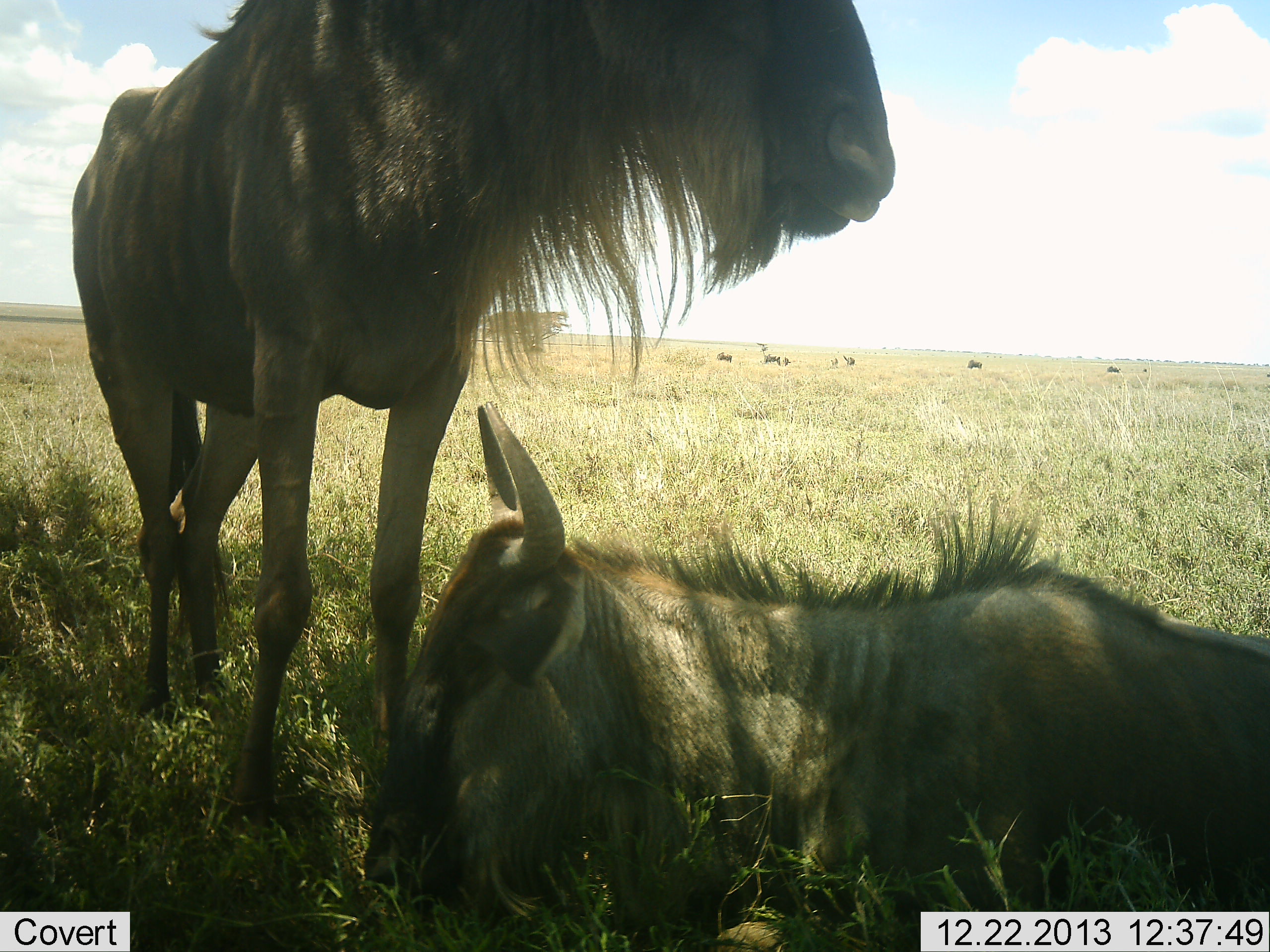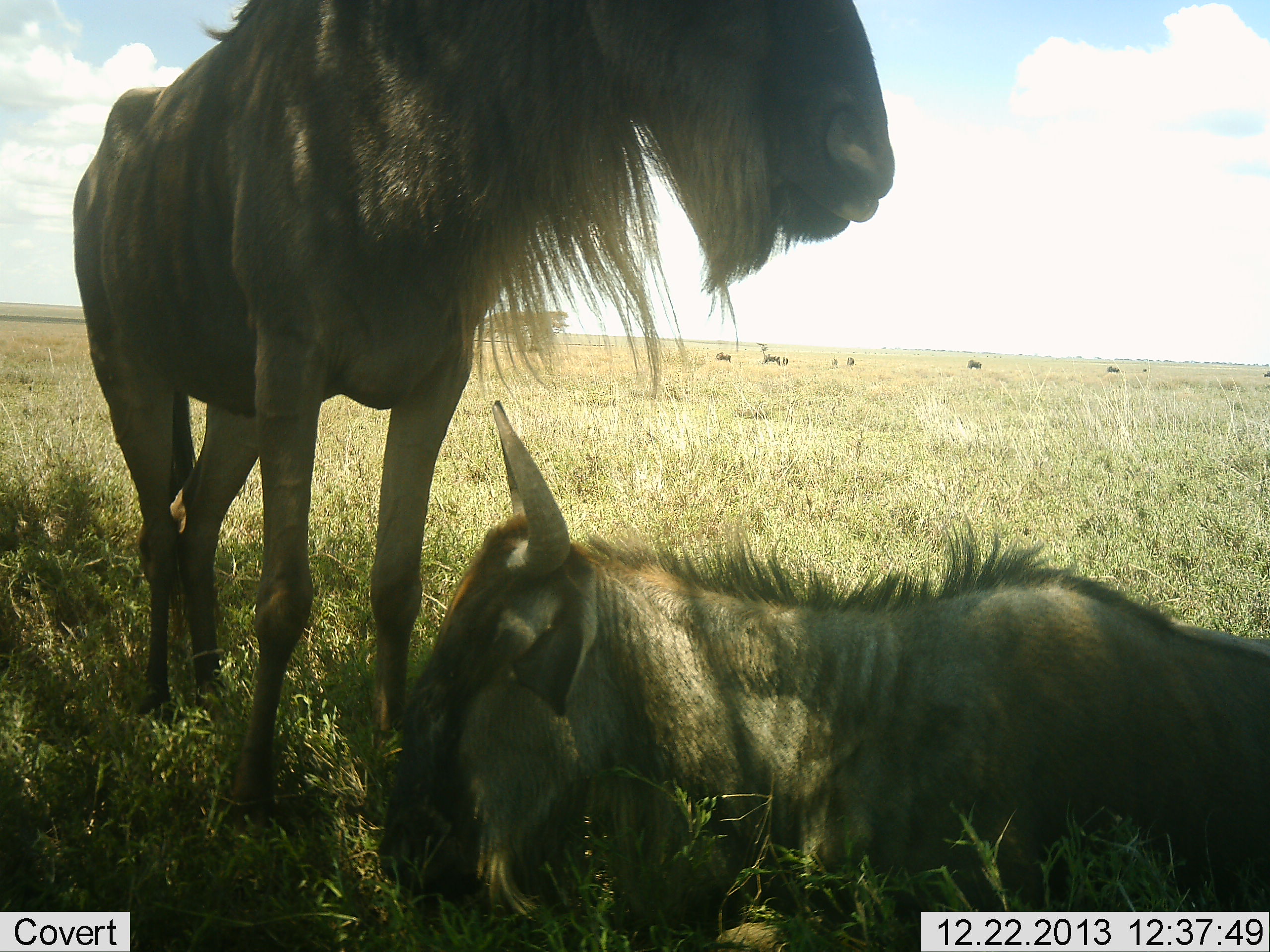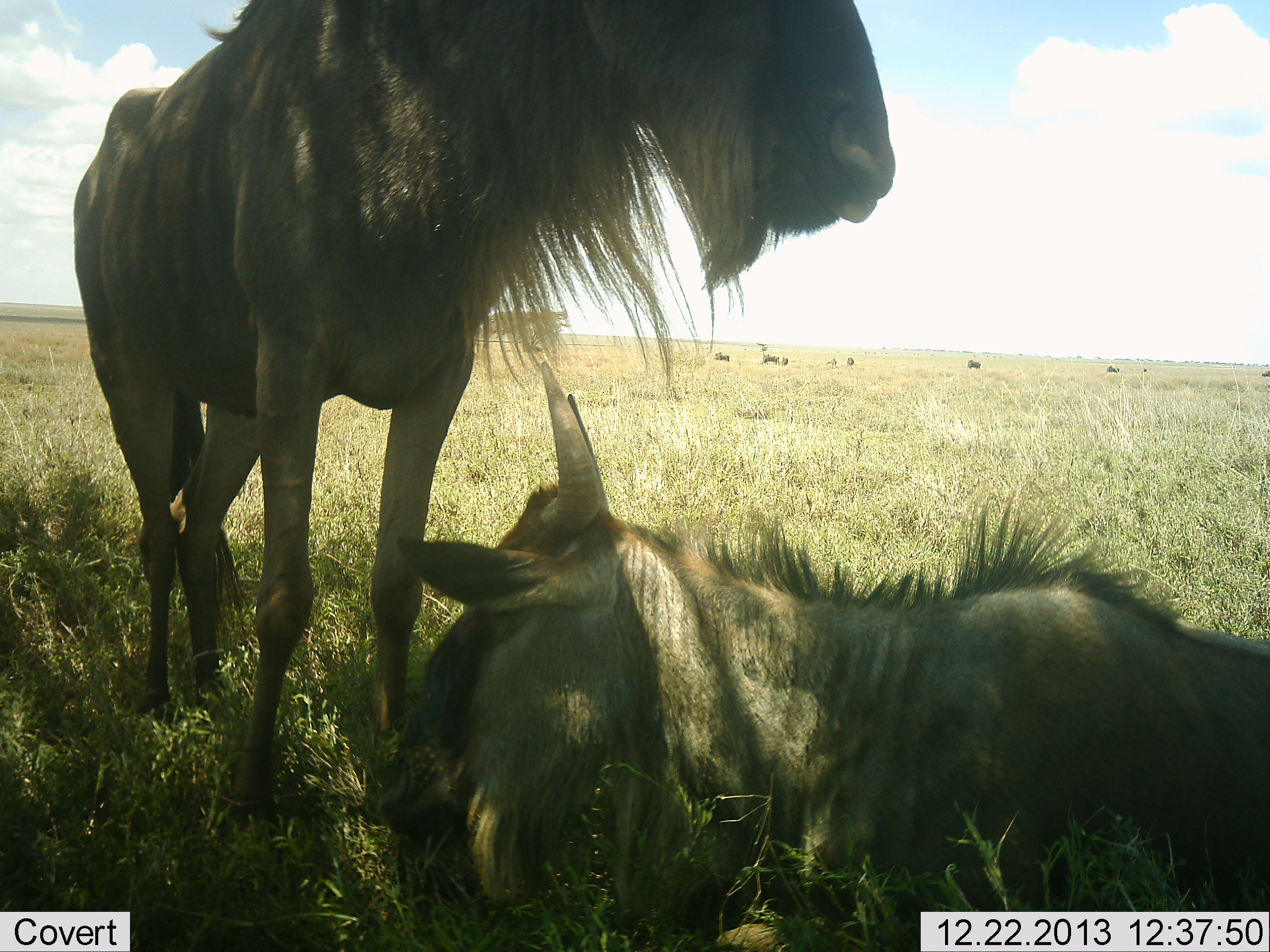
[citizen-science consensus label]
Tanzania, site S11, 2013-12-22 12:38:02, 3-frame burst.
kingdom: Animalia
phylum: Chordata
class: Mammalia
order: Artiodactyla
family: Bovidae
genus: Connochaetes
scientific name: Connochaetes taurinus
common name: blue wildebeest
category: wildebeest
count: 2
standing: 80%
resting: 100%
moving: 0%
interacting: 0%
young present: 0%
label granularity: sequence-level